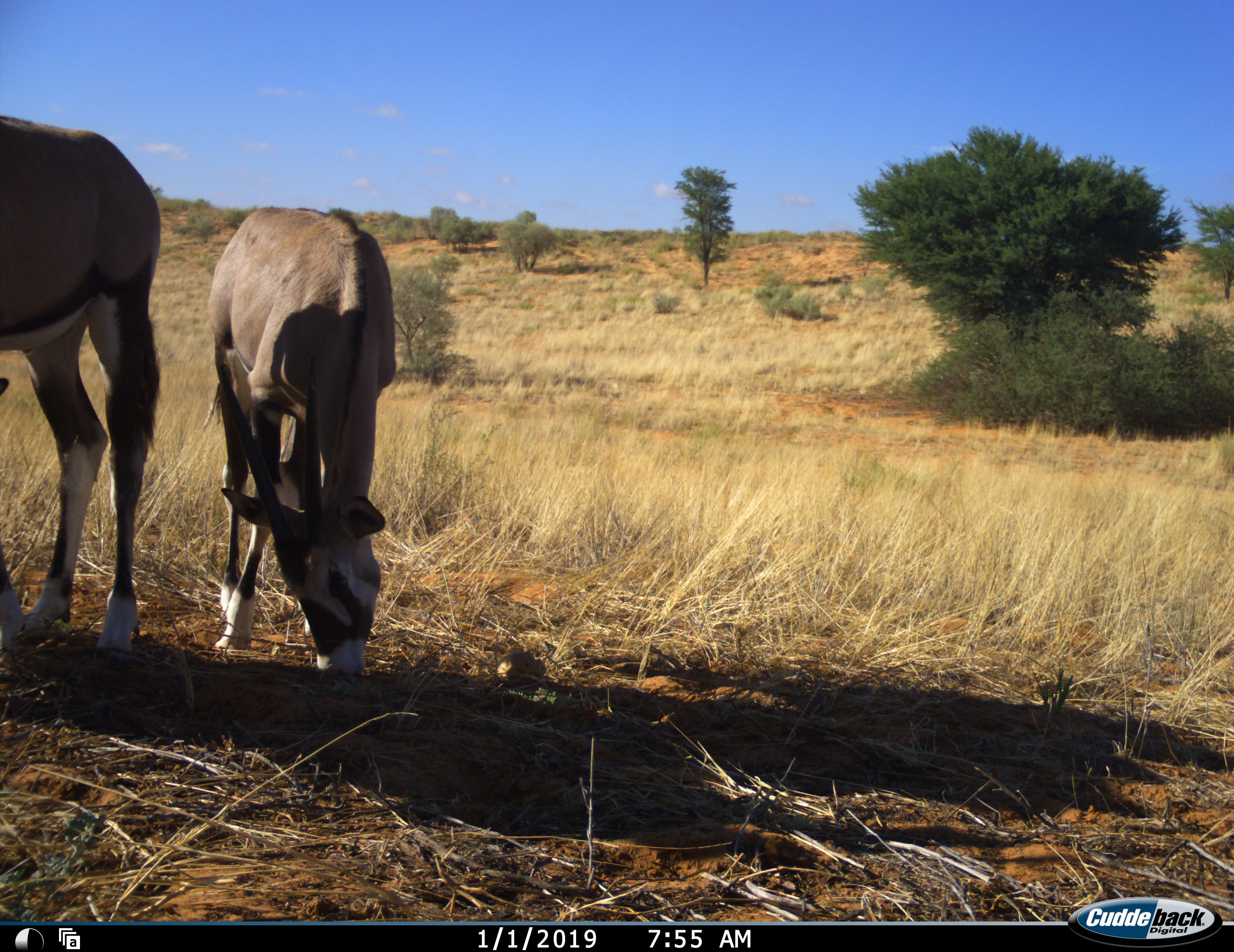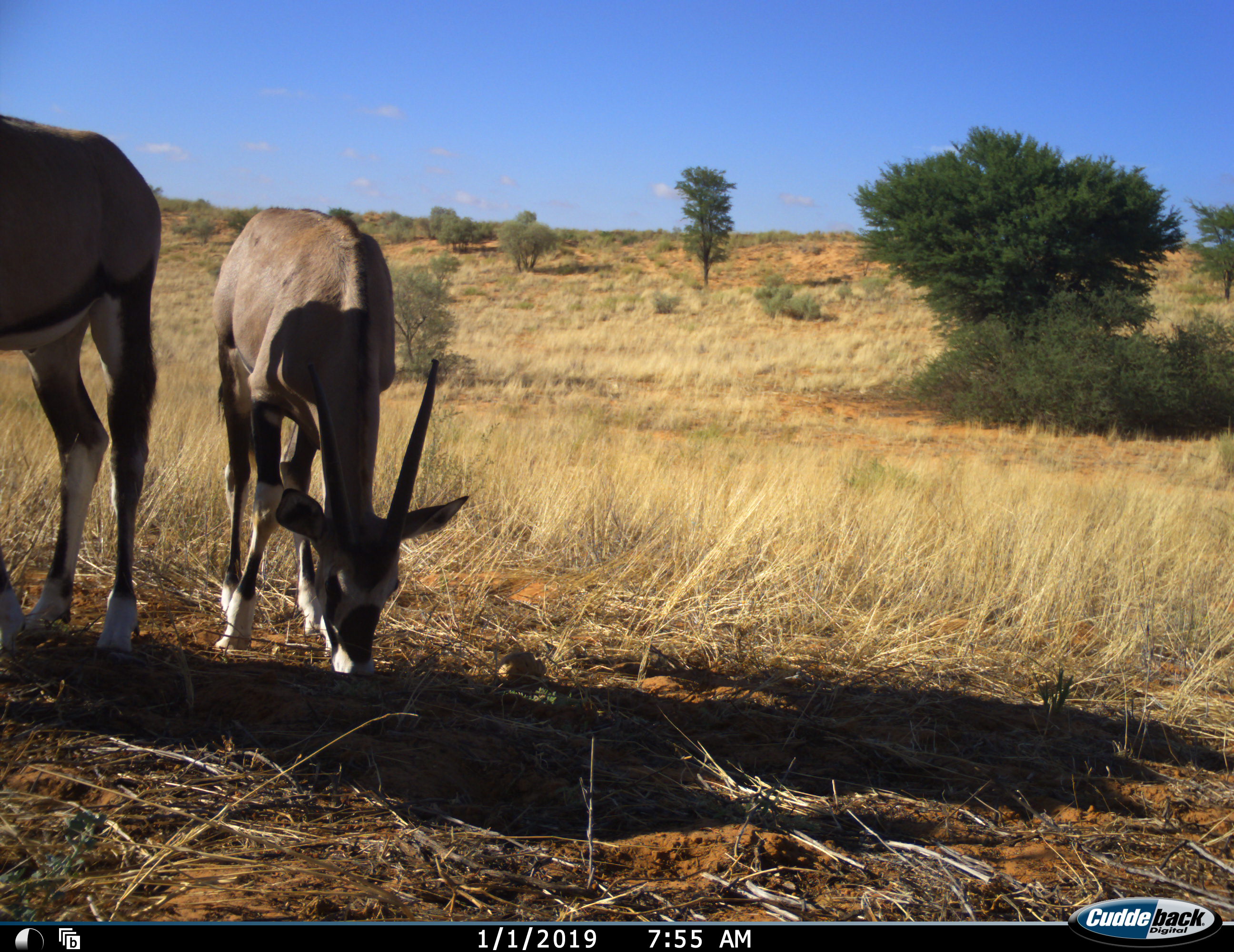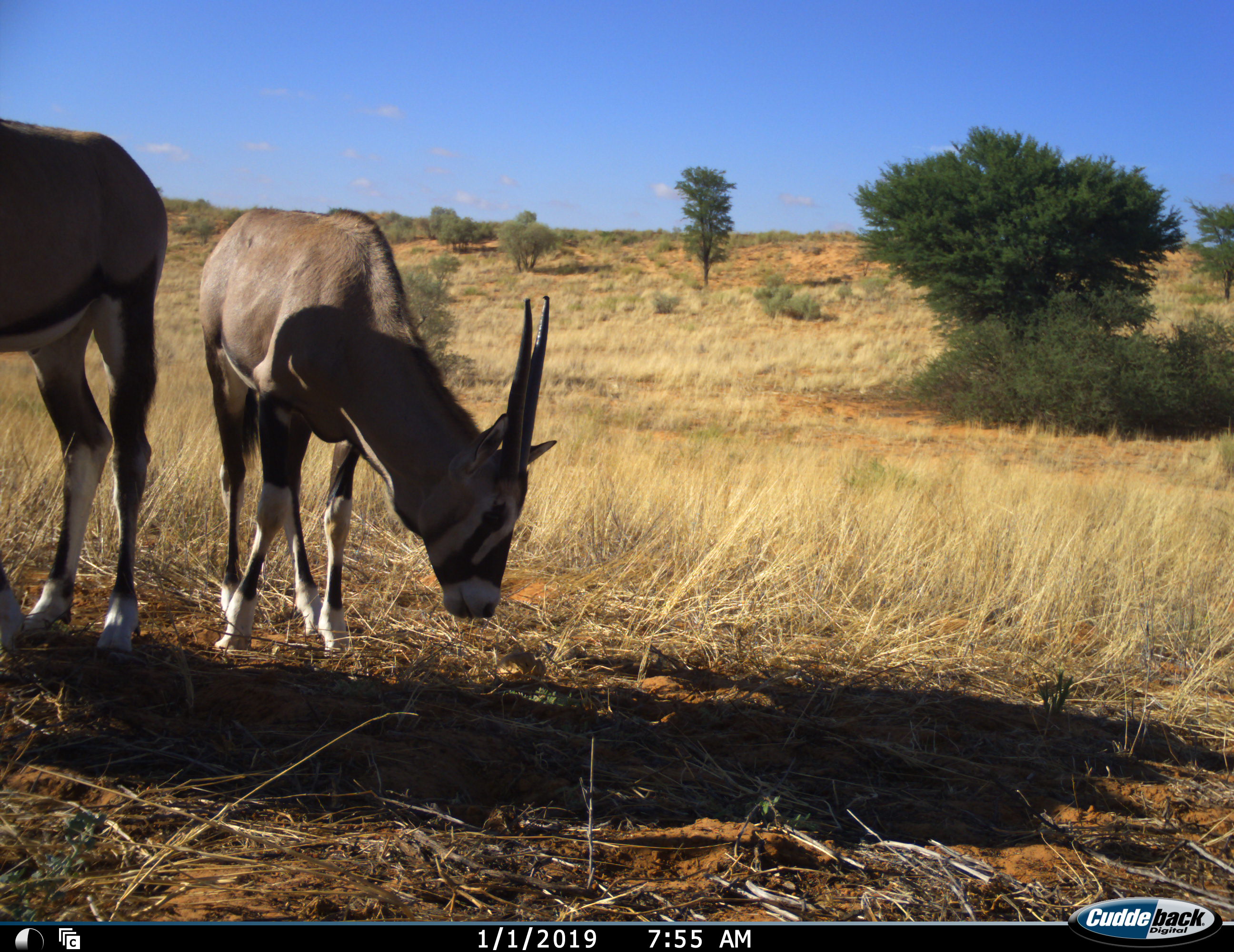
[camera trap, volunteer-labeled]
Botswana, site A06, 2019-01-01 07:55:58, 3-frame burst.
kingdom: Animalia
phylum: Chordata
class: Mammalia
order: Artiodactyla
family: Bovidae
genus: Oryx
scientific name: Oryx gazella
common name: gemsbok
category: gemsbokoryx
Gemsbokoryx (gemsbok) (Oryx gazella), count 2. Behavior (volunteer vote fractions): standing 20%, resting 0%, moving 0%, interacting 0%. Young present (vote fraction): 30%. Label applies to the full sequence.